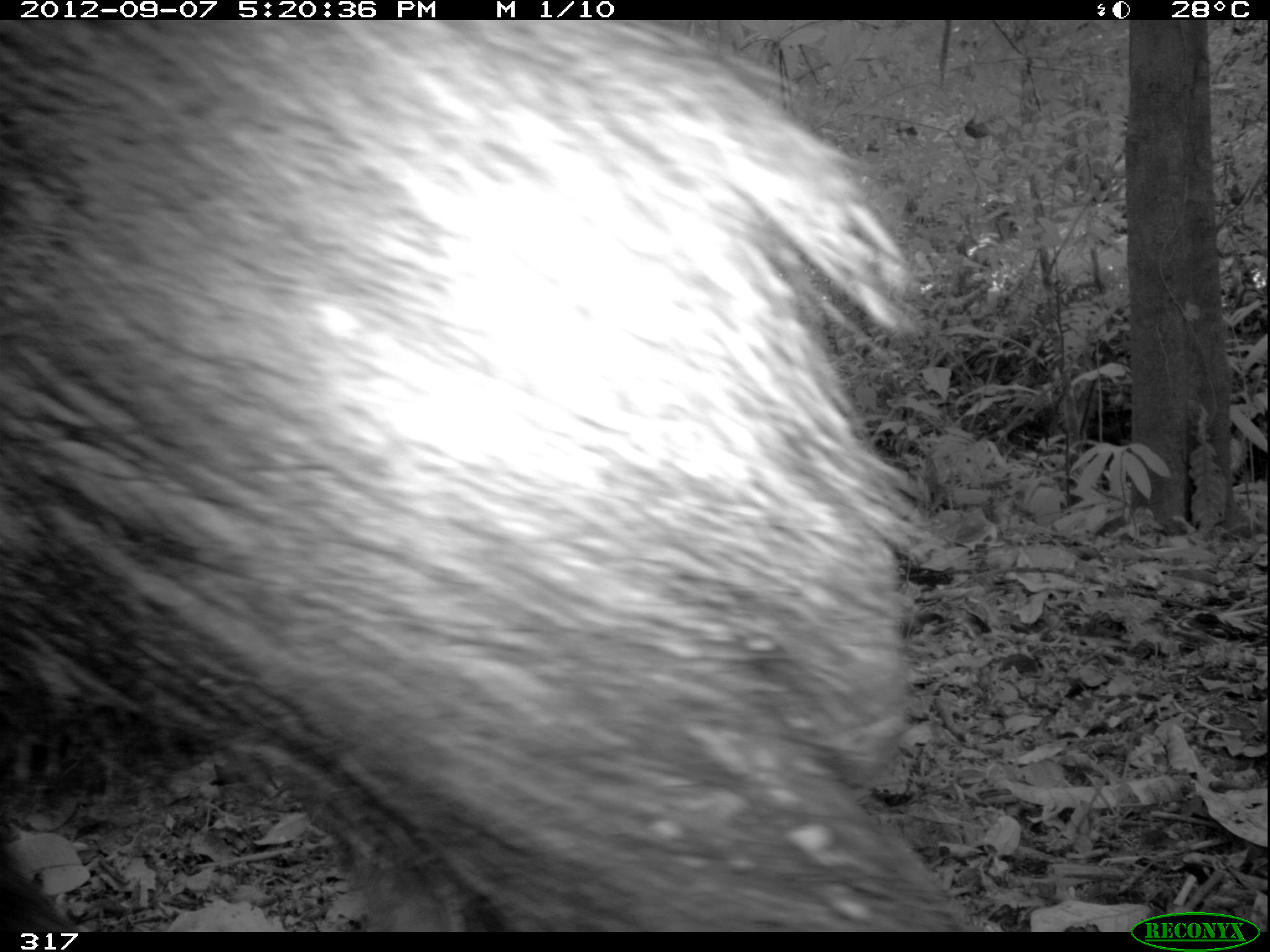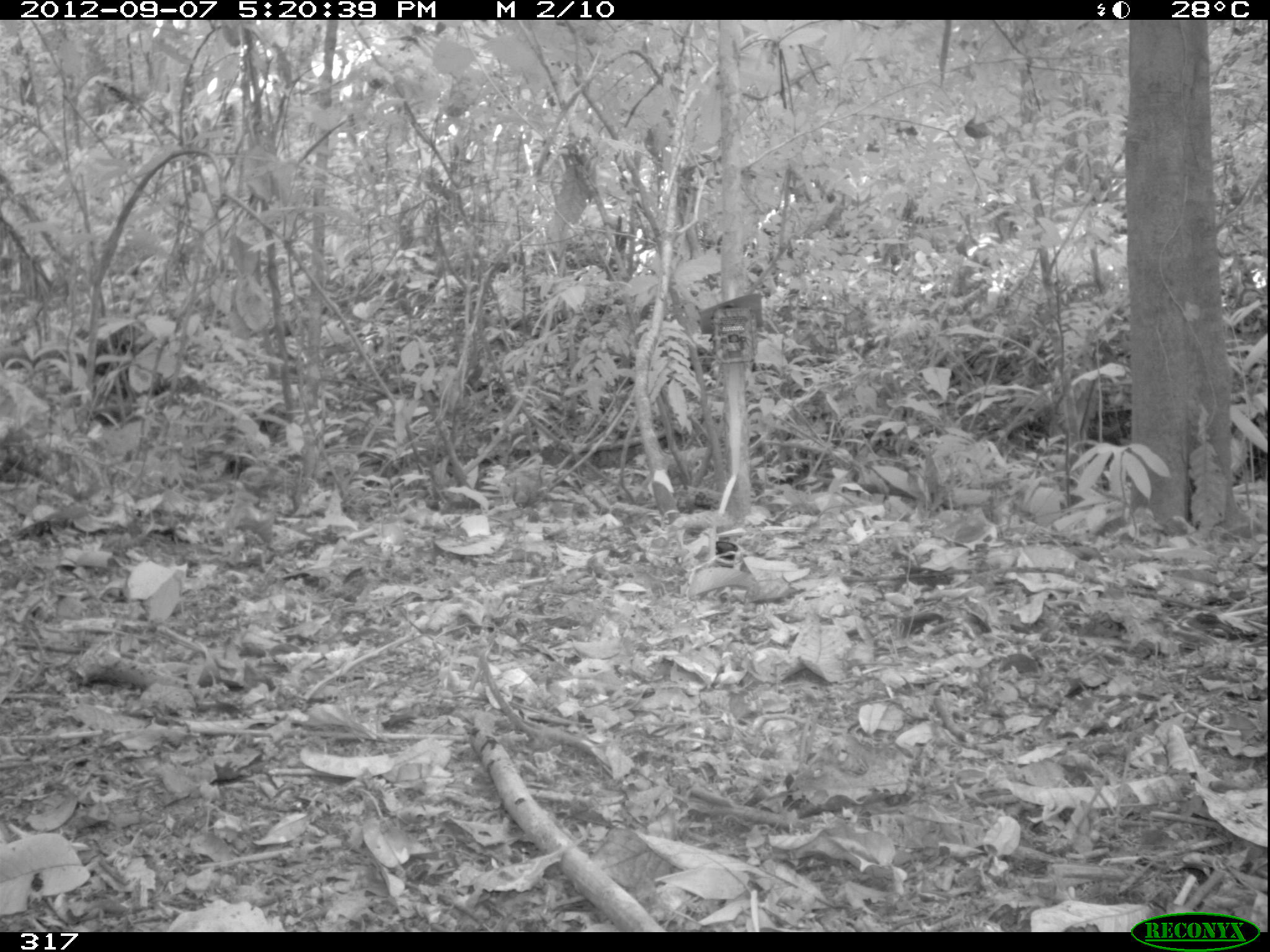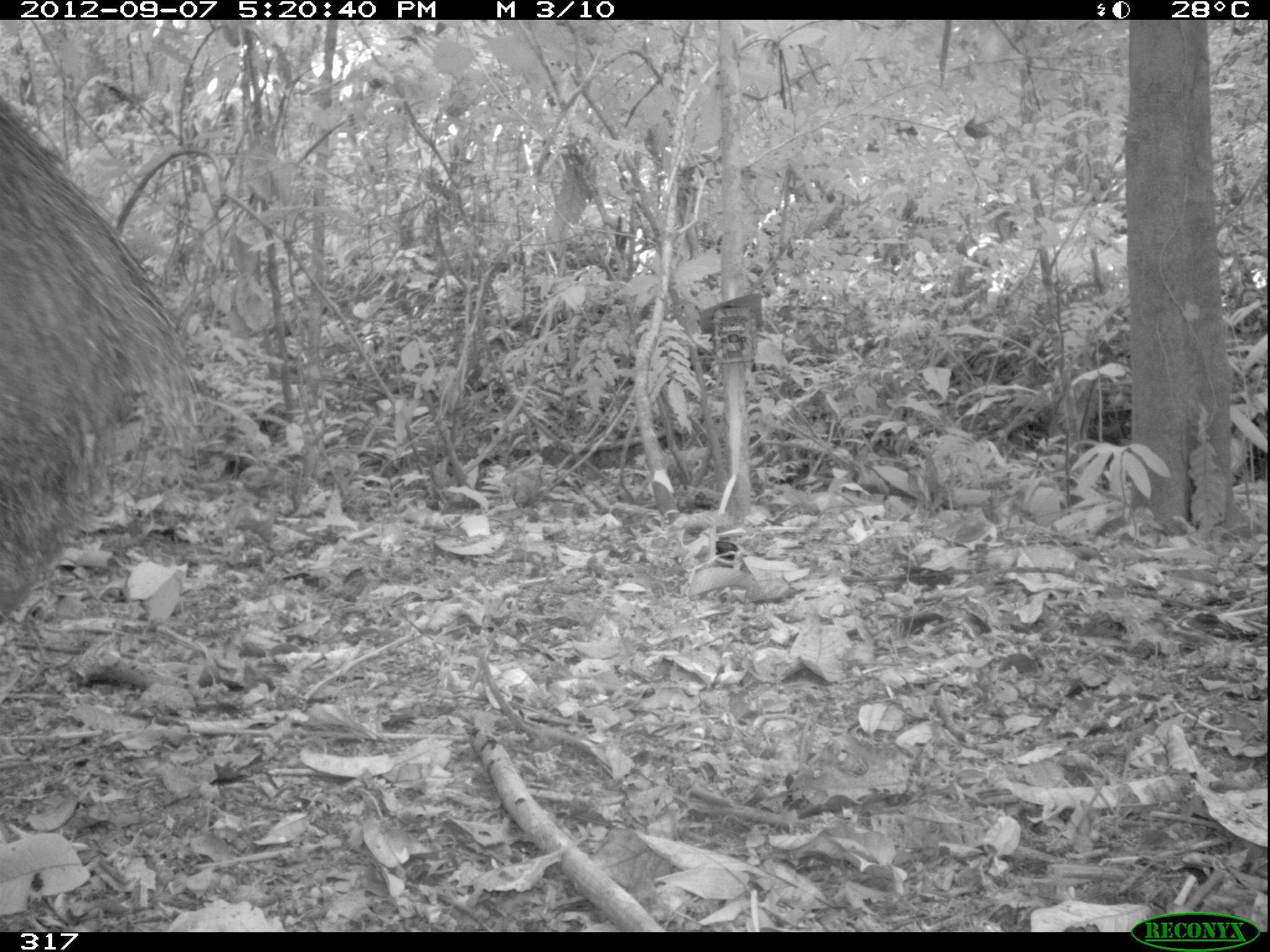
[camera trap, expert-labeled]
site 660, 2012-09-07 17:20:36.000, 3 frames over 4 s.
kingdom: Animalia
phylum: Chordata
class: Mammalia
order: Artiodactyla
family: Tayassuidae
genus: Tayassu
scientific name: Tayassu pecari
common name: white-lipped peccary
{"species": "Tayassu pecari (white-lipped peccary)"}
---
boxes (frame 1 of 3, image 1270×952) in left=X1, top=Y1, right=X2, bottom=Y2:
tayassu pecari: left=1, top=22, right=967, bottom=932